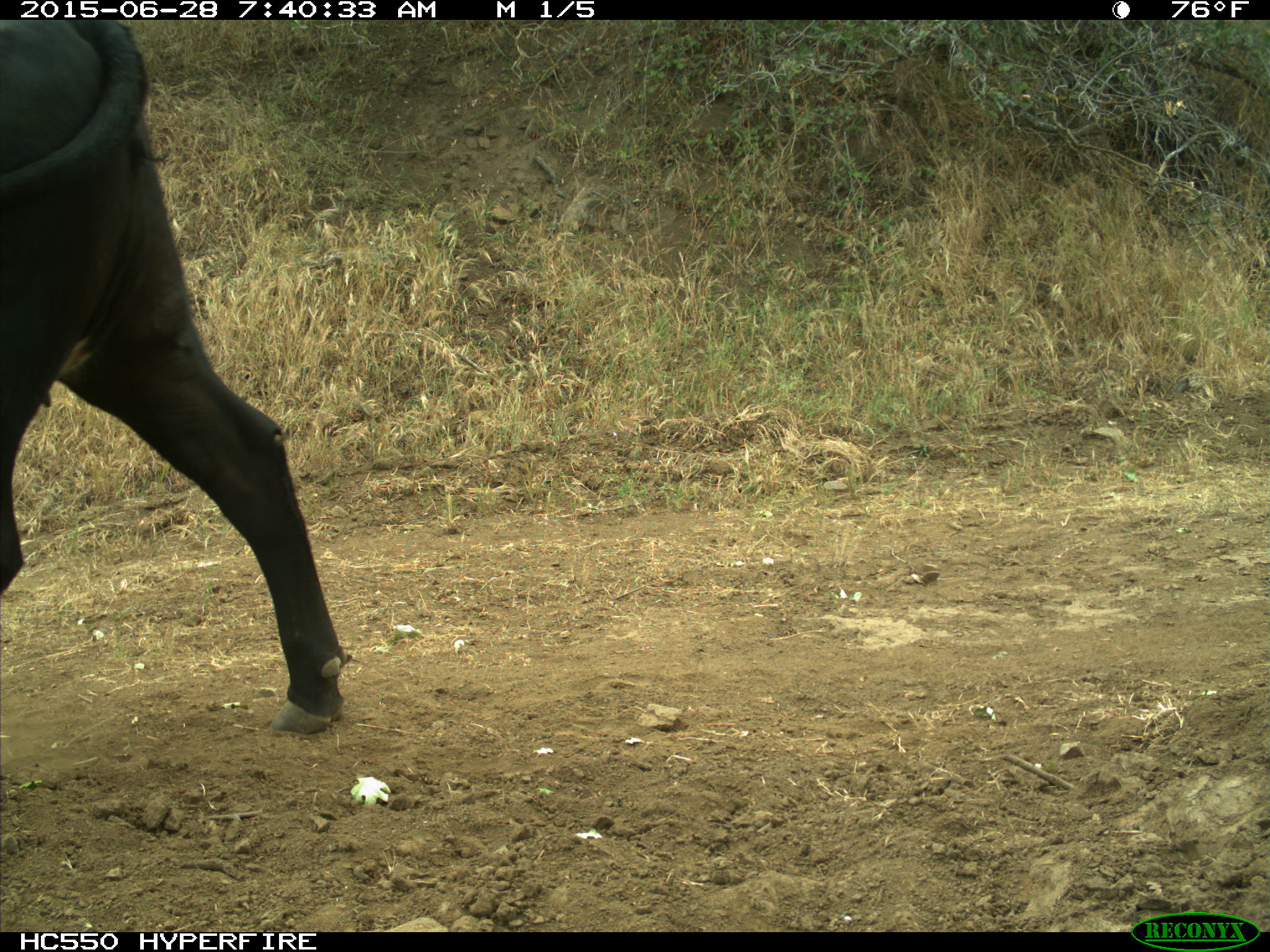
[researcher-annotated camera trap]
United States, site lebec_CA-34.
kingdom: Animalia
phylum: Chordata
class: Mammalia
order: Artiodactyla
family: Bovidae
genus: Bos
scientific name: Bos taurus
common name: domestic cow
Bos taurus (domestic cow).